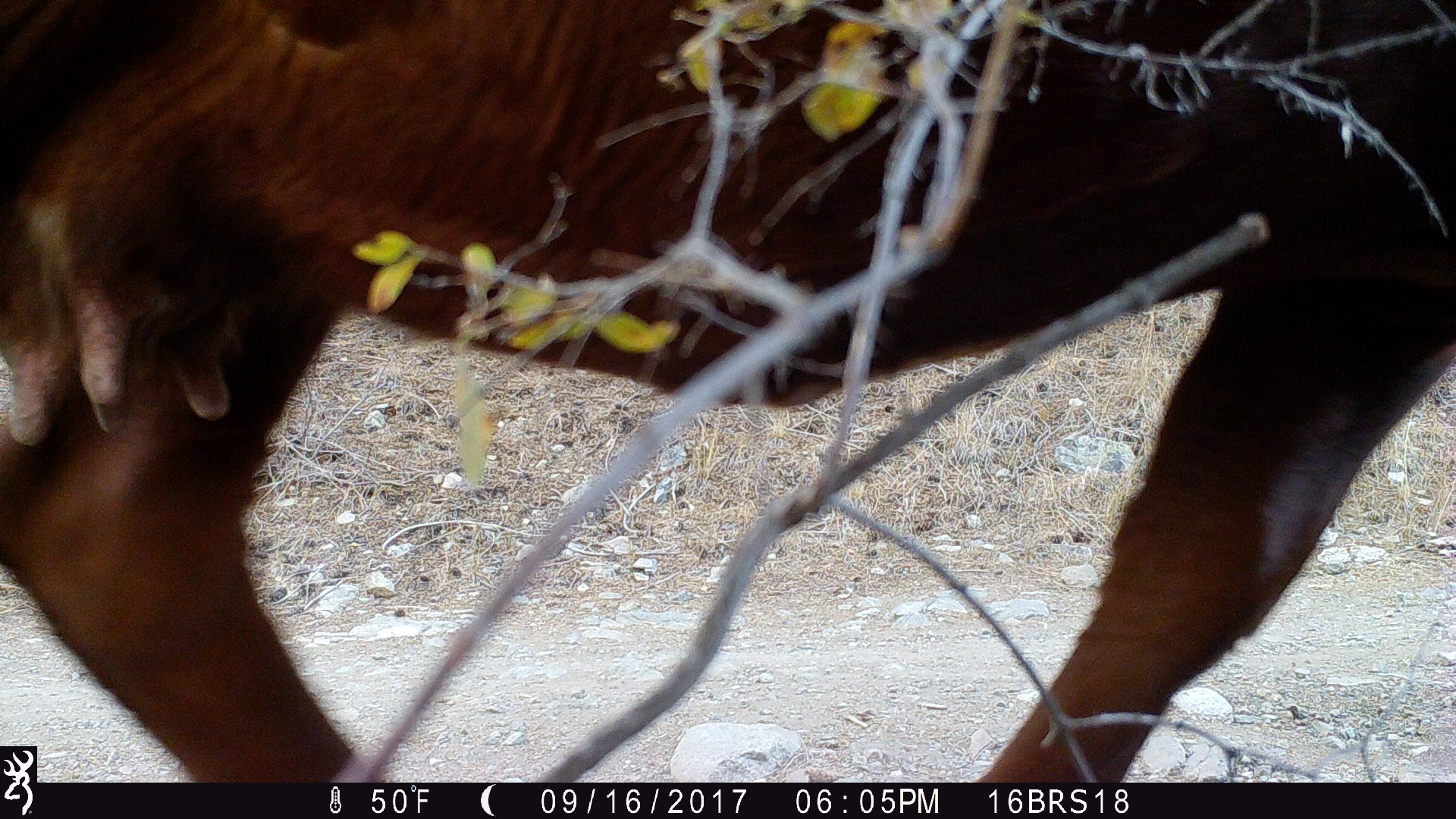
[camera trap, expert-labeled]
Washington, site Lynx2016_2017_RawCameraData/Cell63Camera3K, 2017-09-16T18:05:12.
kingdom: Animalia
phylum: Chordata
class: Mammalia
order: Artiodactyla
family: Bovidae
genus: Bos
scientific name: Bos taurus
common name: domestic cattle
Domestic cattle (Bos taurus). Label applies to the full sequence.